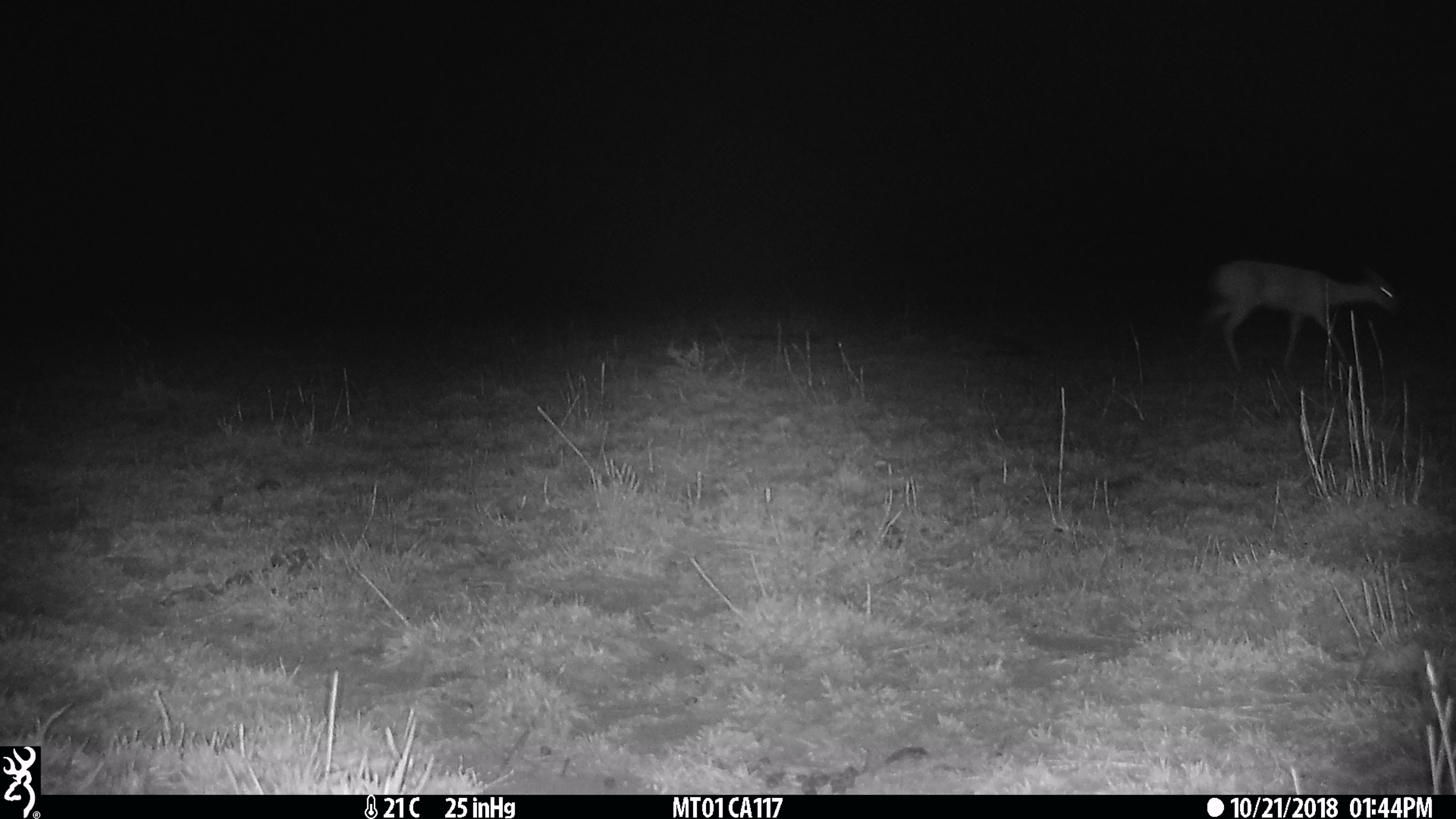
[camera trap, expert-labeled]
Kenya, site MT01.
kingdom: Animalia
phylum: Chordata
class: Mammalia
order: Artiodactyla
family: Bovidae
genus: Ourebia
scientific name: Ourebia ourebi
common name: oribi